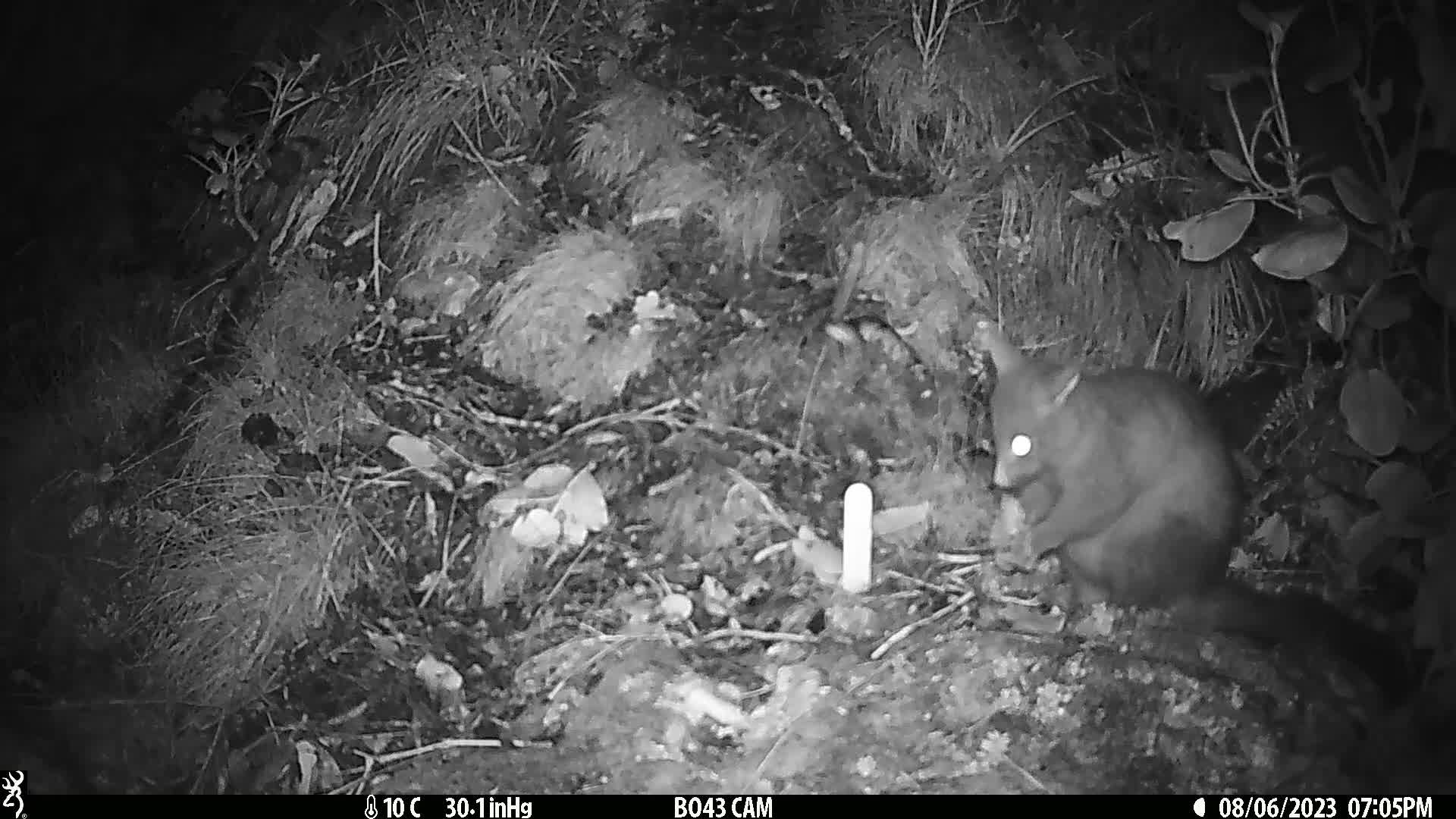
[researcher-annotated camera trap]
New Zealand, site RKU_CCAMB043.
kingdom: Animalia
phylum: Chordata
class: Mammalia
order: Diprotodontia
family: Phalangeridae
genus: Trichosurus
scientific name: Trichosurus vulpecula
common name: common brushtail possum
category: possum